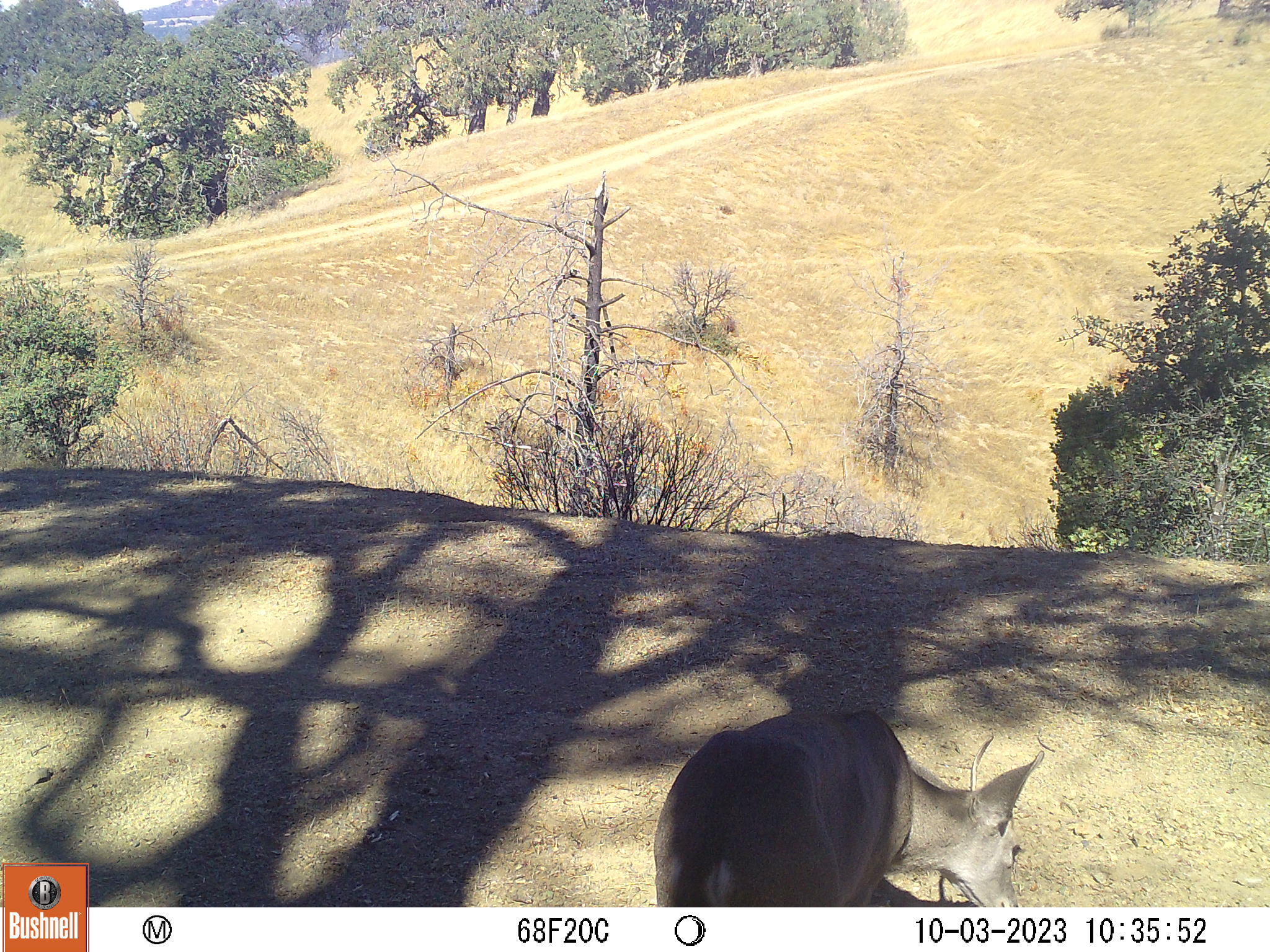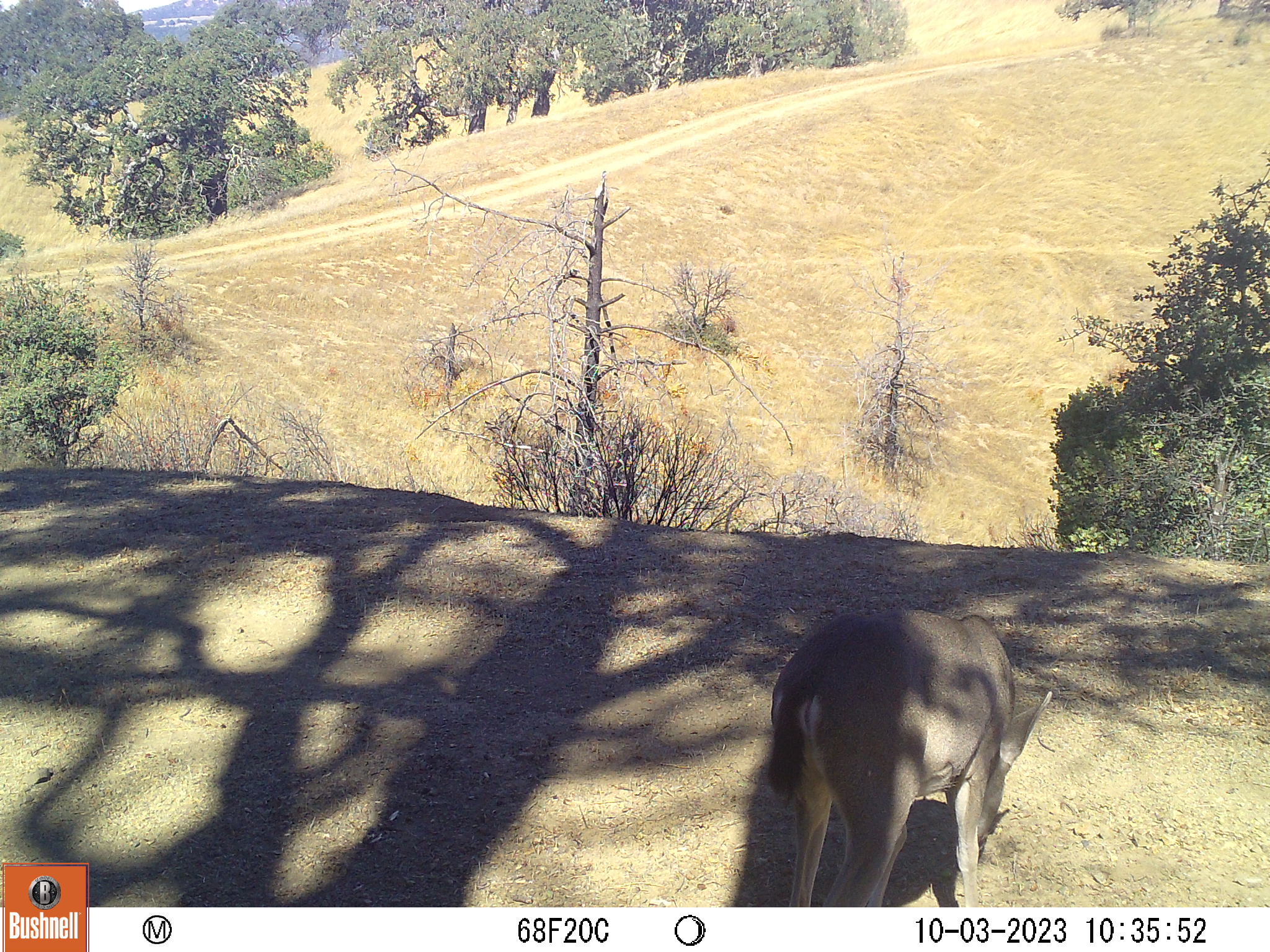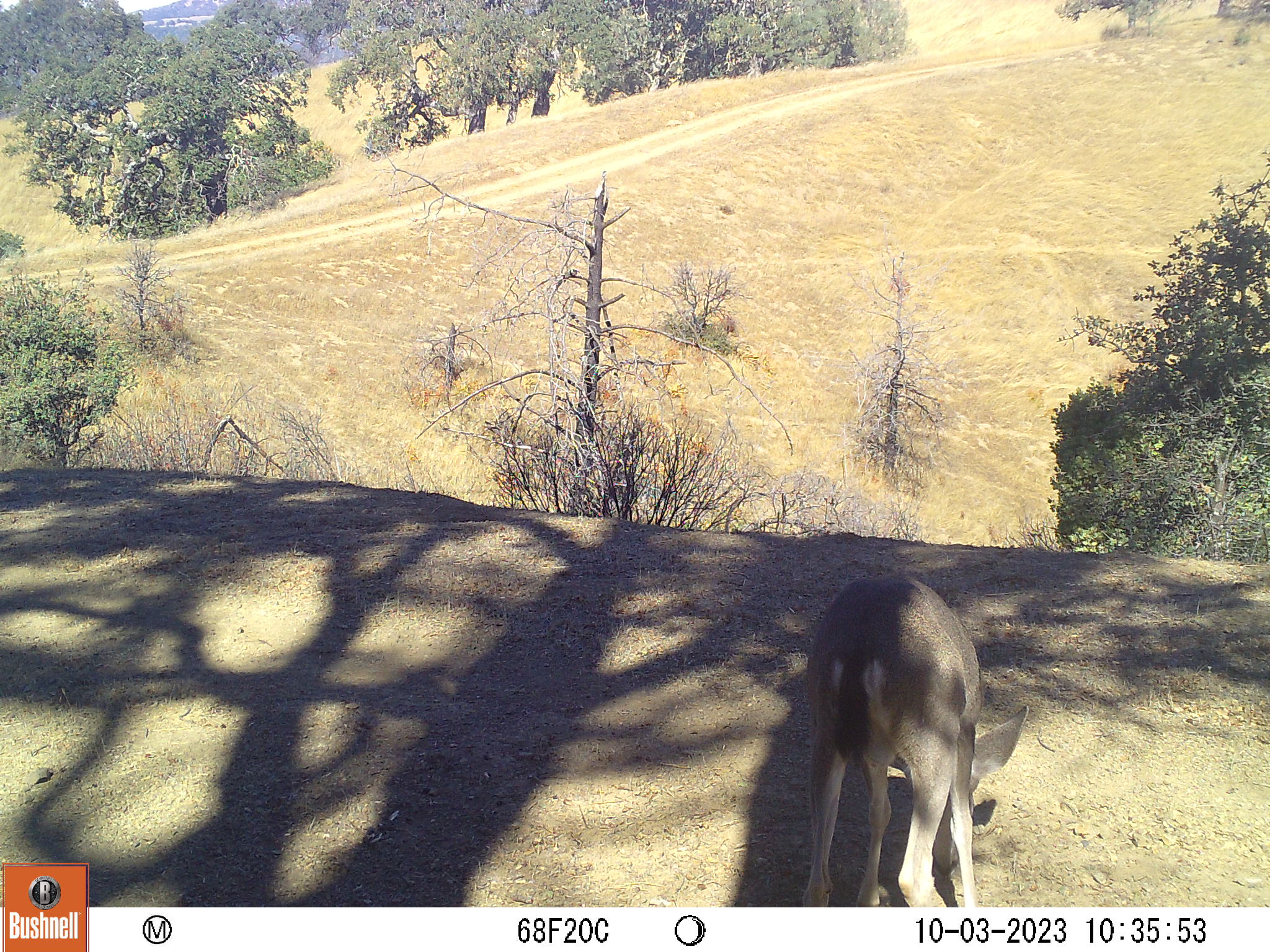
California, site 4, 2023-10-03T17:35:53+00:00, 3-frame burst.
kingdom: Animalia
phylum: Chordata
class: Mammalia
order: Artiodactyla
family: Cervidae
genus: Odocoileus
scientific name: Odocoileus hemionus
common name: mule deer